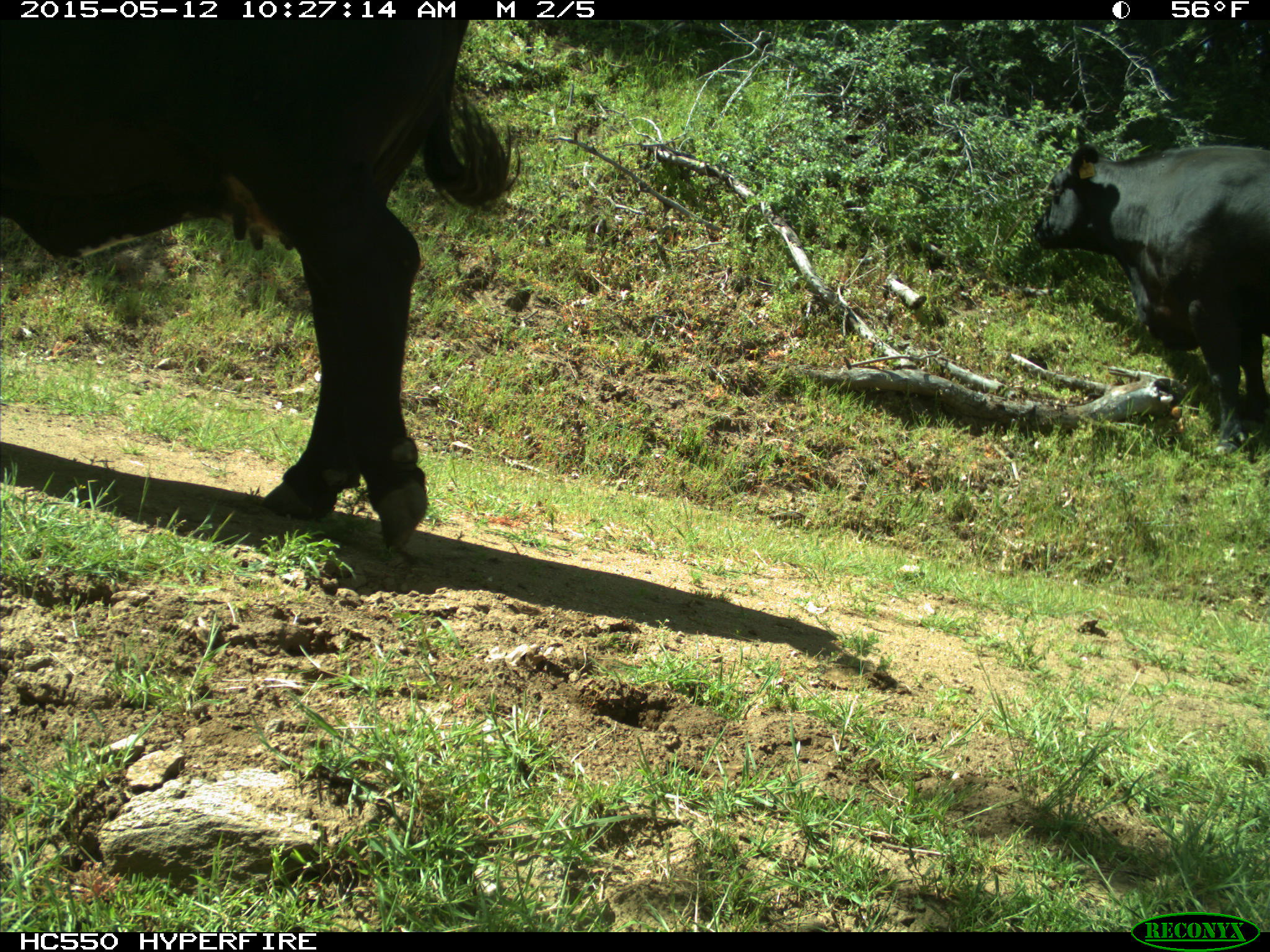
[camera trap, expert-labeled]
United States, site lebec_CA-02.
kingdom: Animalia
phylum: Chordata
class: Mammalia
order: Artiodactyla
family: Bovidae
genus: Bos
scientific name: Bos taurus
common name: domestic cow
Bos taurus (domestic cow).